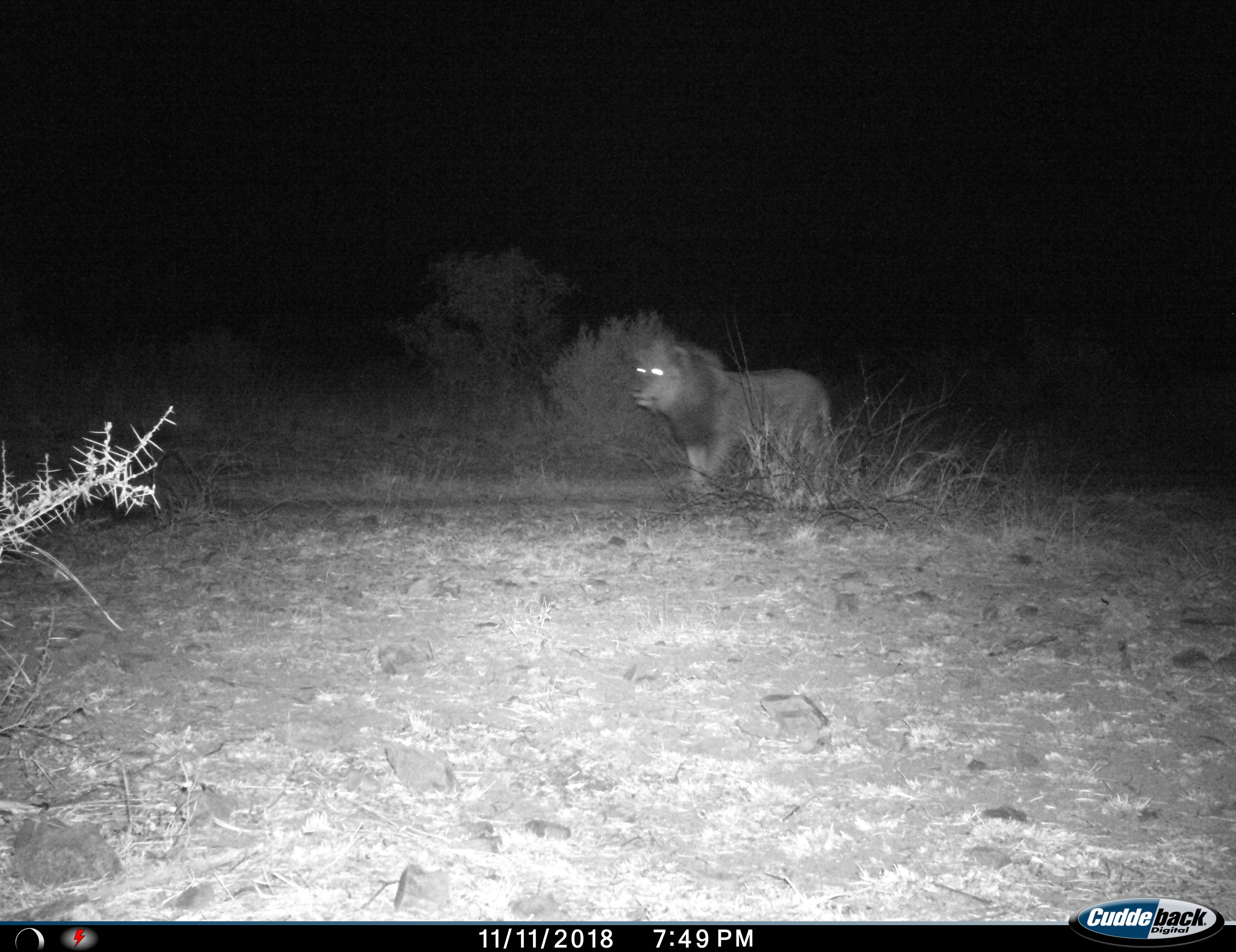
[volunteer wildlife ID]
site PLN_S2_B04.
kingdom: Animalia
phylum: Chordata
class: Mammalia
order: Carnivora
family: Felidae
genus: Panthera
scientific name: Panthera leo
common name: lion male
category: lionmale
Lionmale (lion male) (Panthera leo), count 1. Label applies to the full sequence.